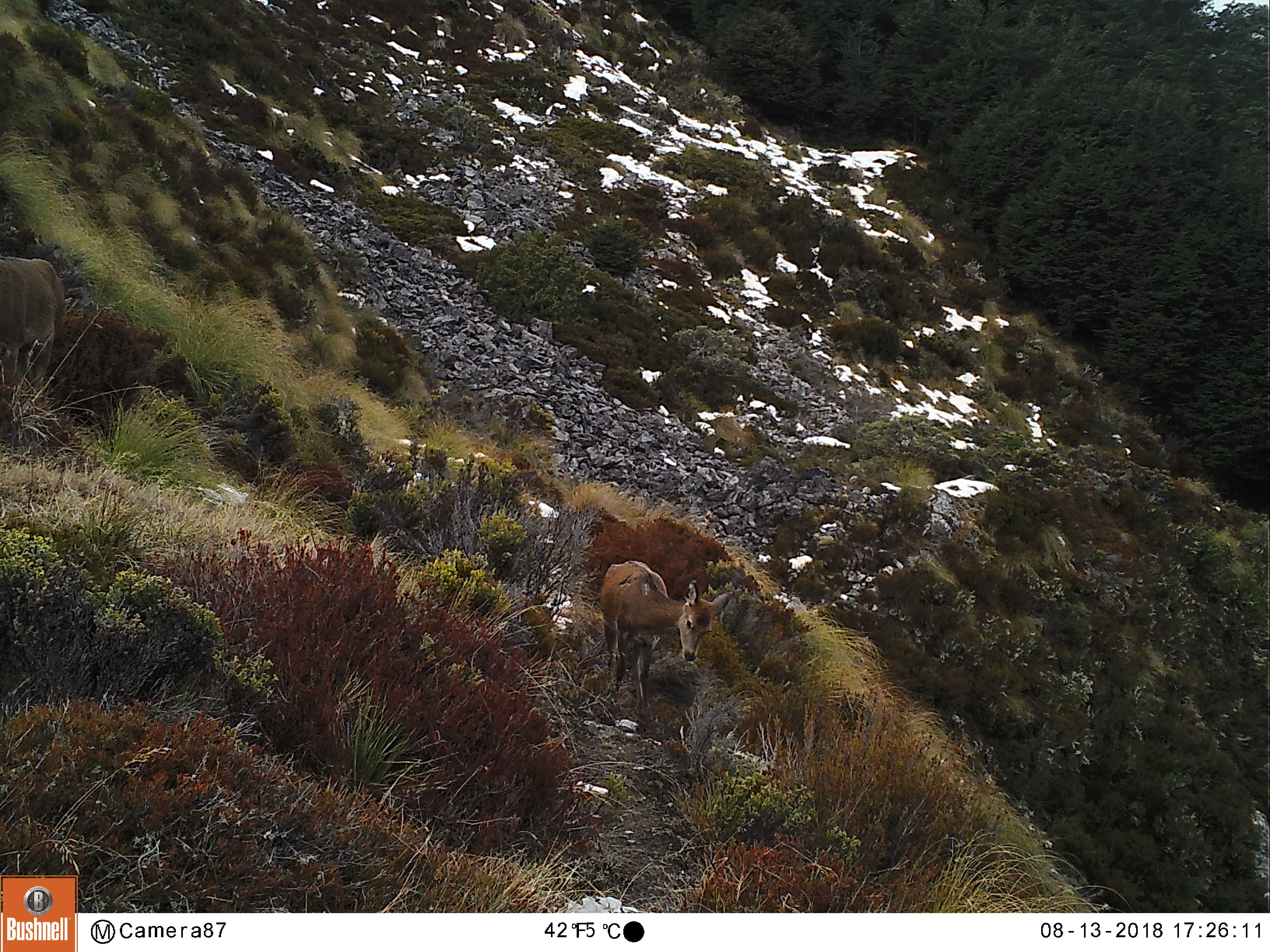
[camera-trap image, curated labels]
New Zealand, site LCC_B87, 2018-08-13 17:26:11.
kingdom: Animalia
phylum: Chordata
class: Mammalia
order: Artiodactyla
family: Cervidae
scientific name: Cervidae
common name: deer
Deer (Cervidae).